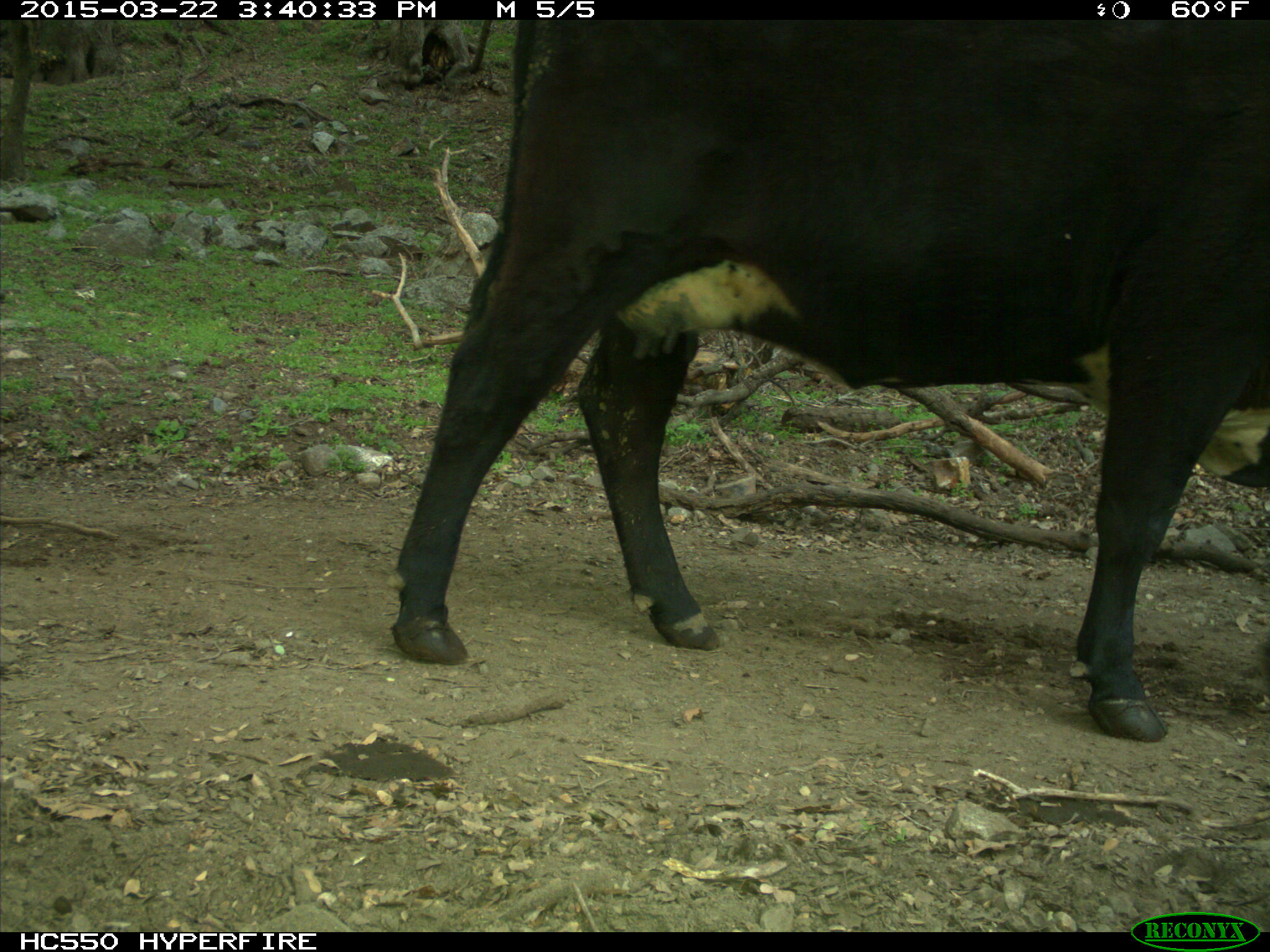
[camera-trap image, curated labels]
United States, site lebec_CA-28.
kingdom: Animalia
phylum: Chordata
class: Mammalia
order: Artiodactyla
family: Bovidae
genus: Bos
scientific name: Bos taurus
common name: domestic cow